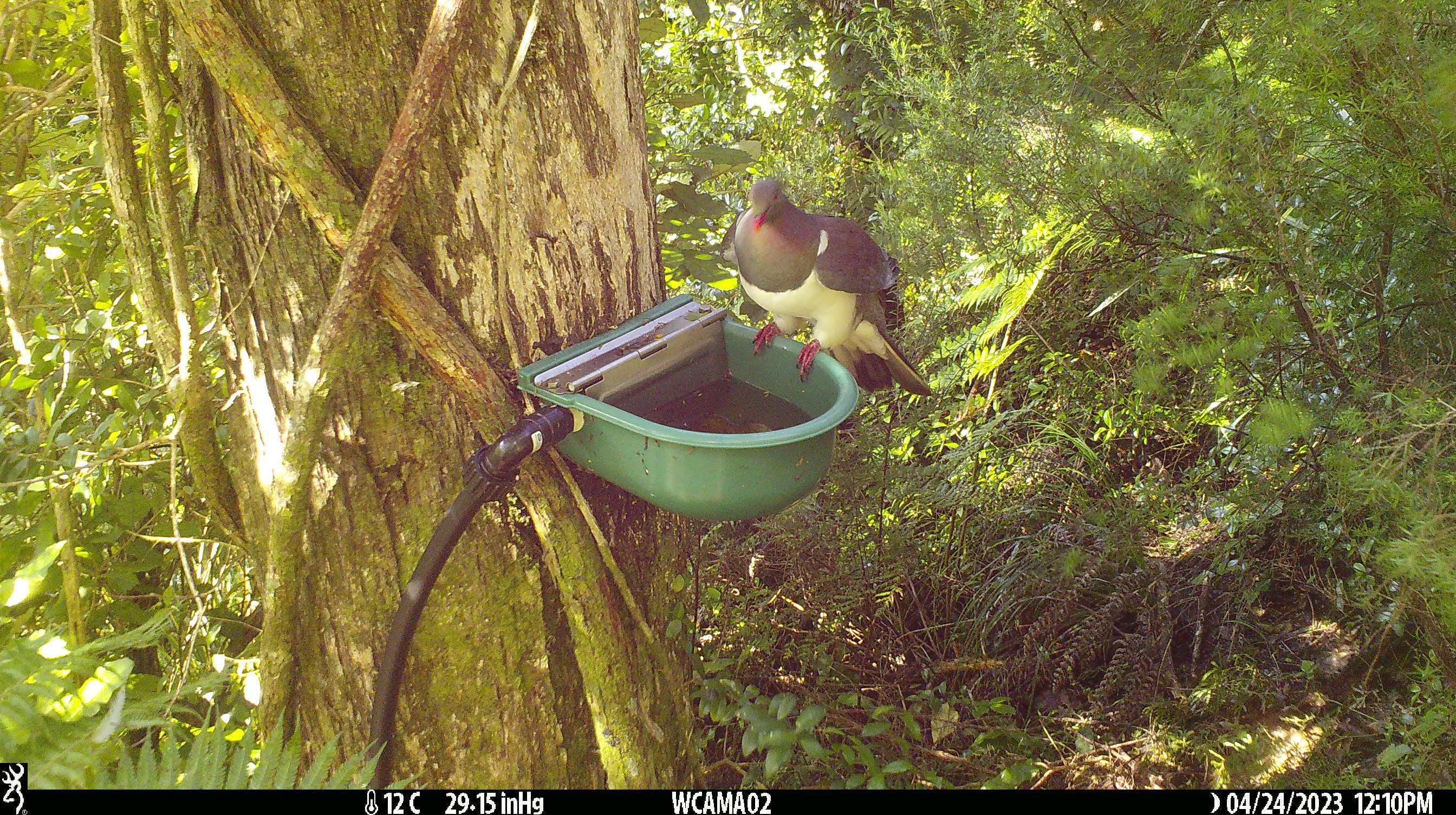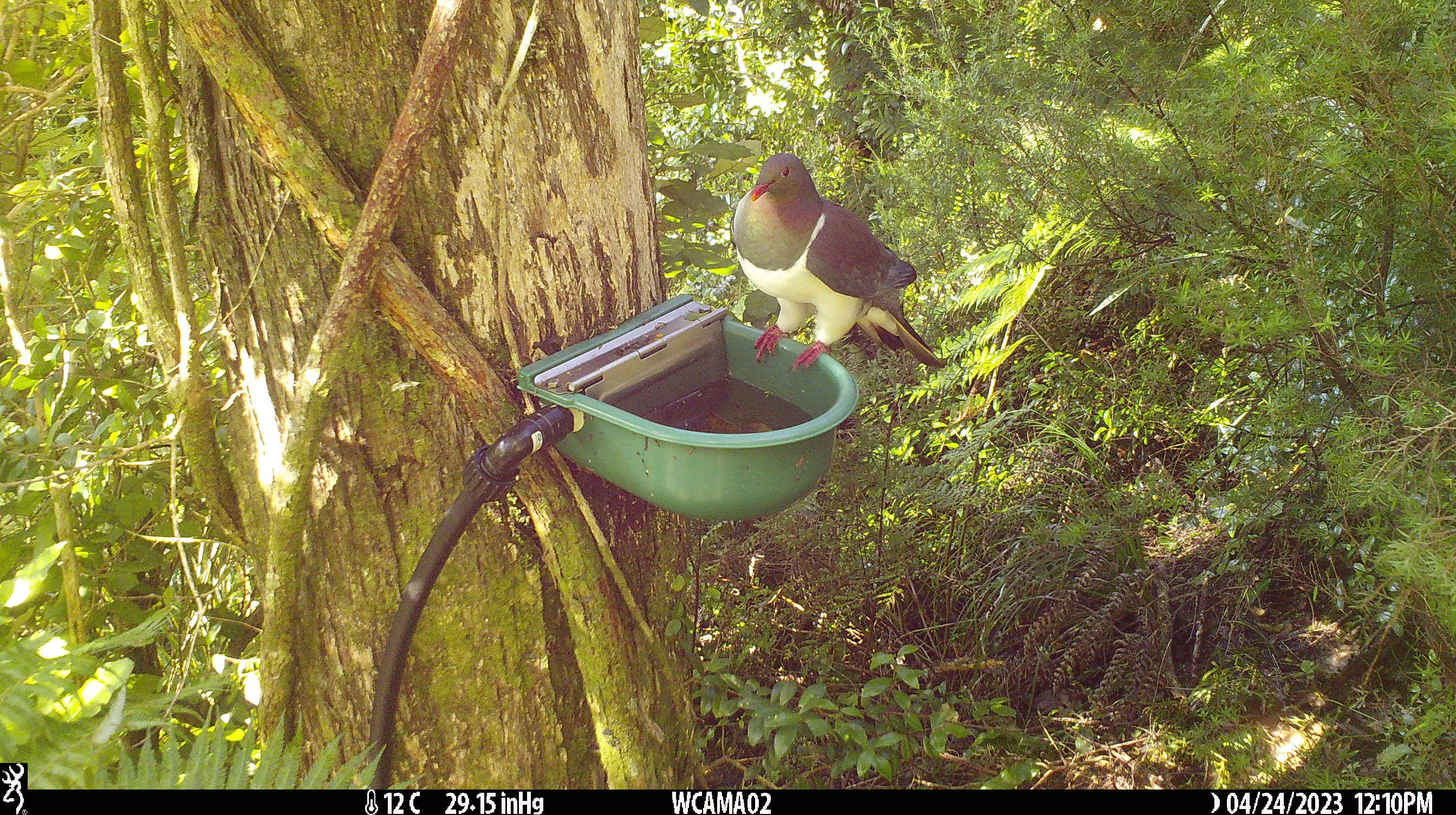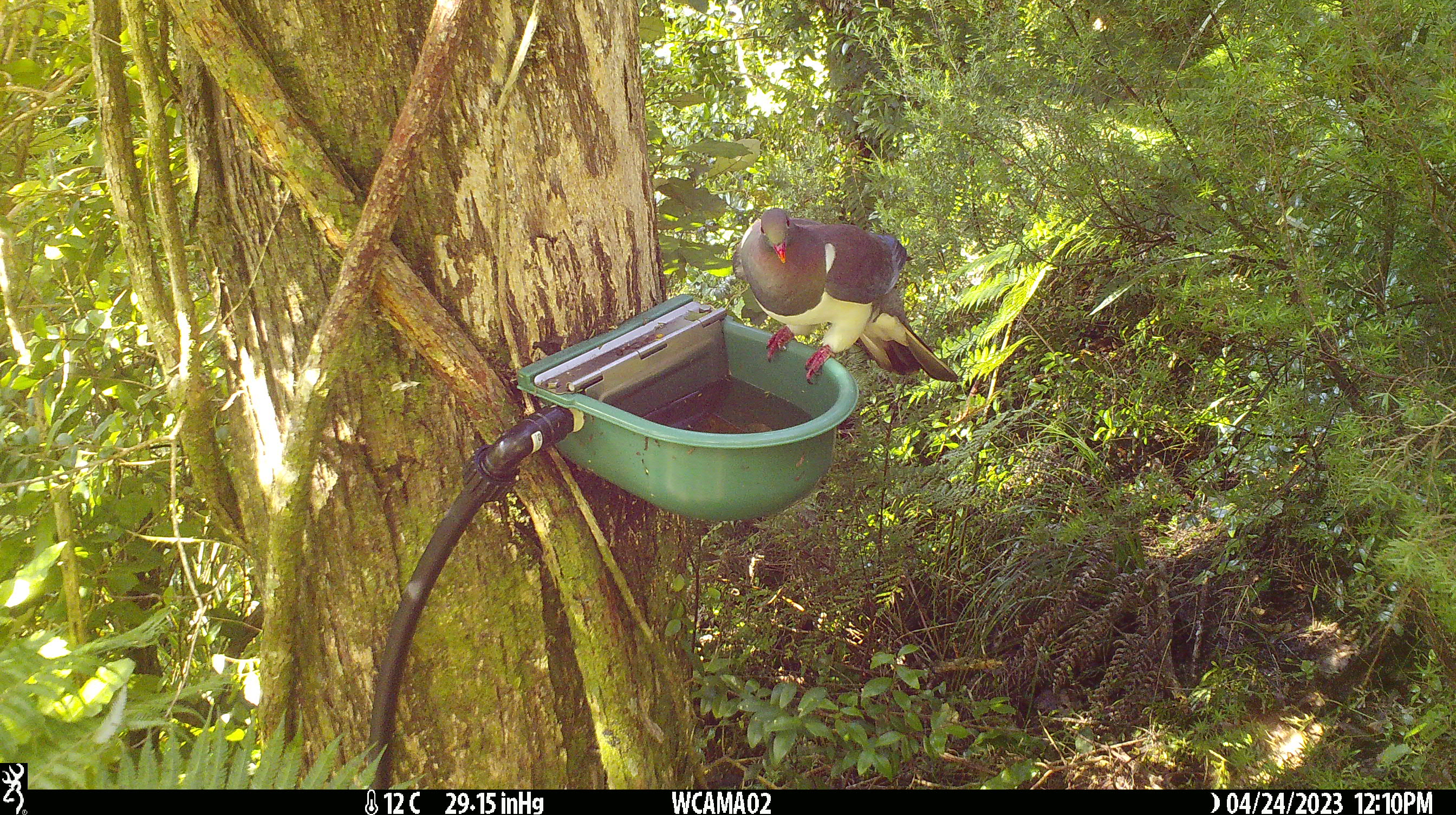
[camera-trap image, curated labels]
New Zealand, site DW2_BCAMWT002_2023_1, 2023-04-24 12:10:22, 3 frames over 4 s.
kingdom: Animalia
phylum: Chordata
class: Aves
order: Columbiformes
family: Columbidae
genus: Hemiphaga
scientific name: Hemiphaga novaeseelandiae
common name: new zealand pigeon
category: kereru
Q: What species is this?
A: Kereru (new zealand pigeon) (Hemiphaga novaeseelandiae).